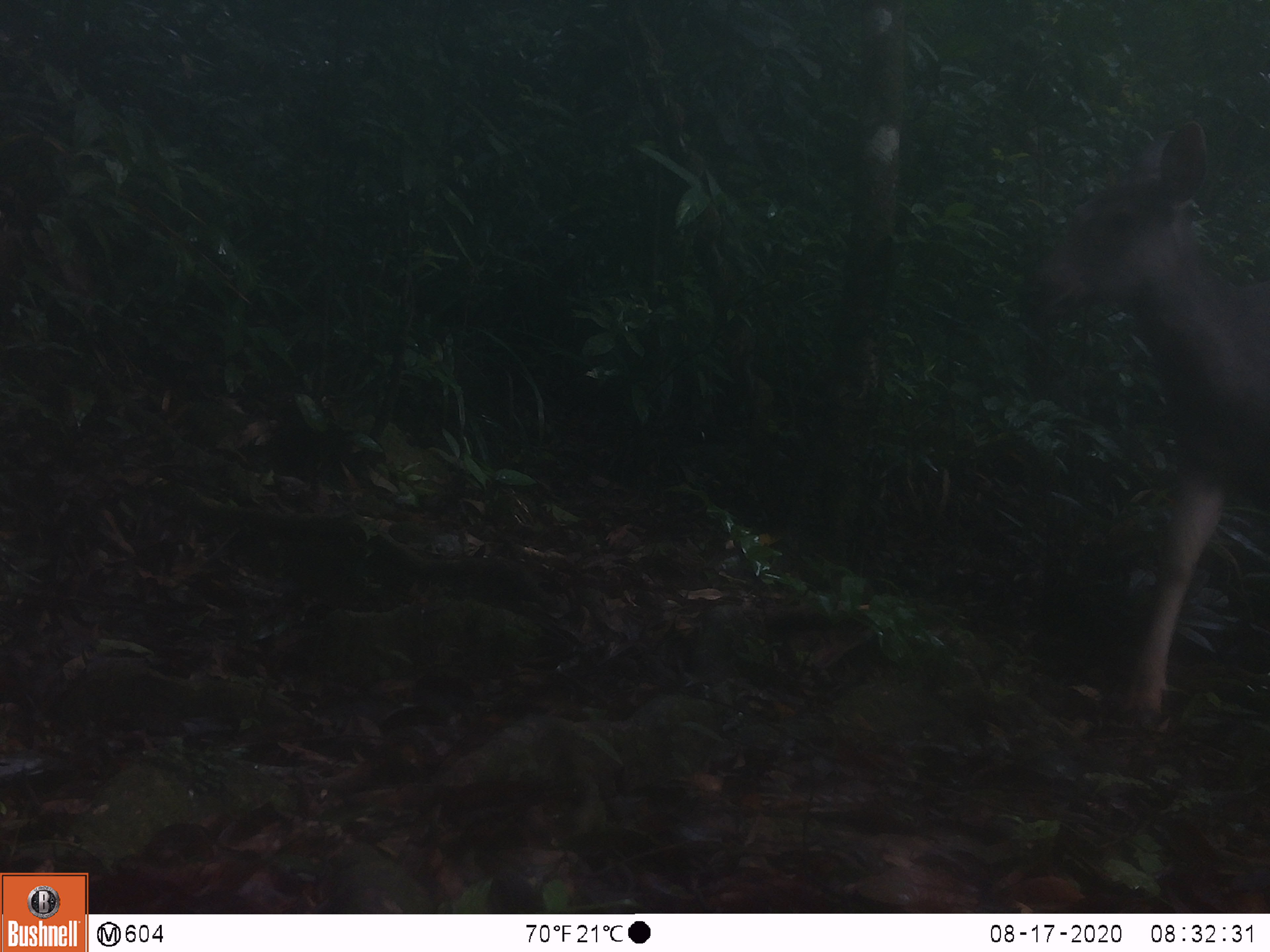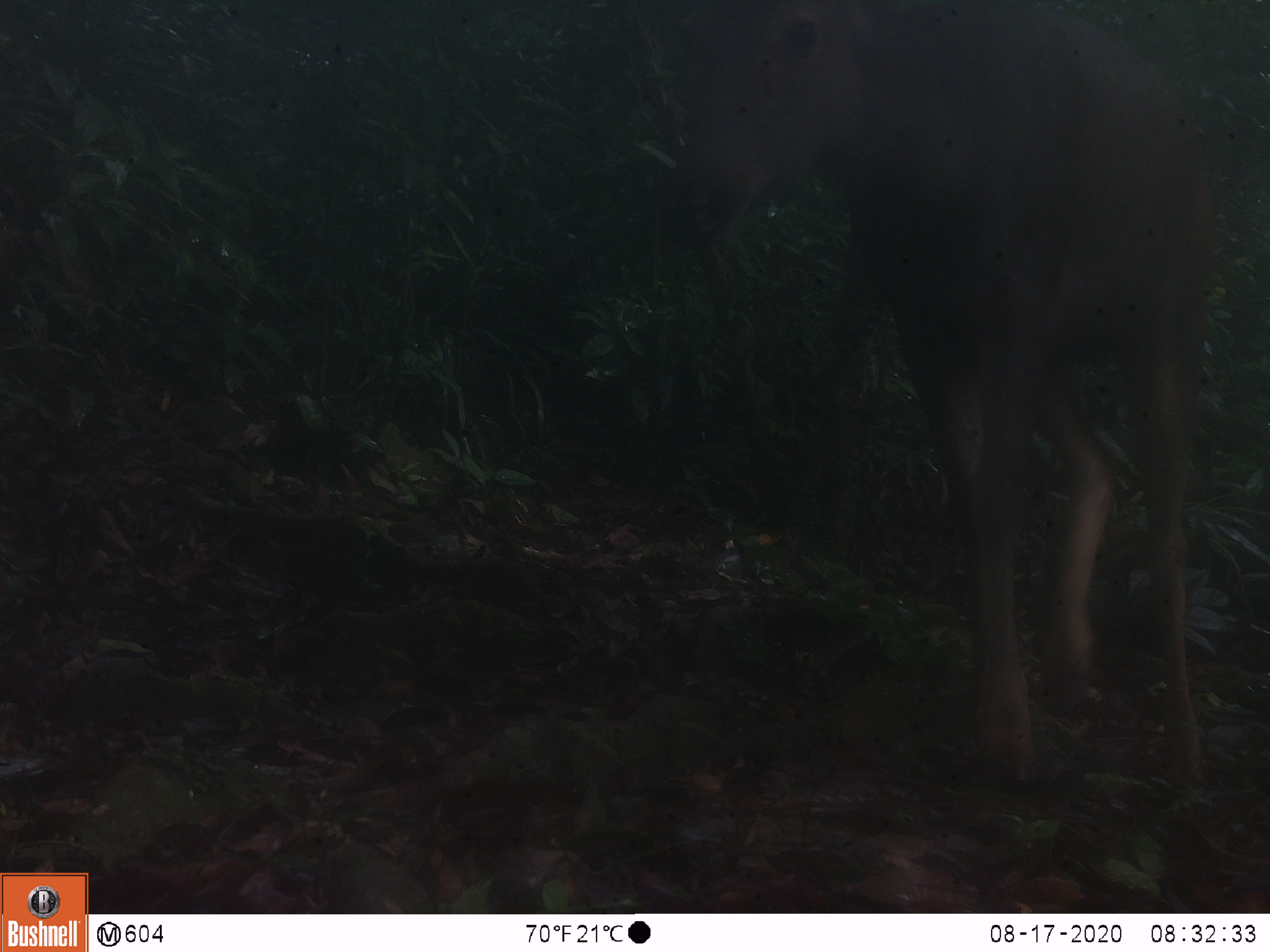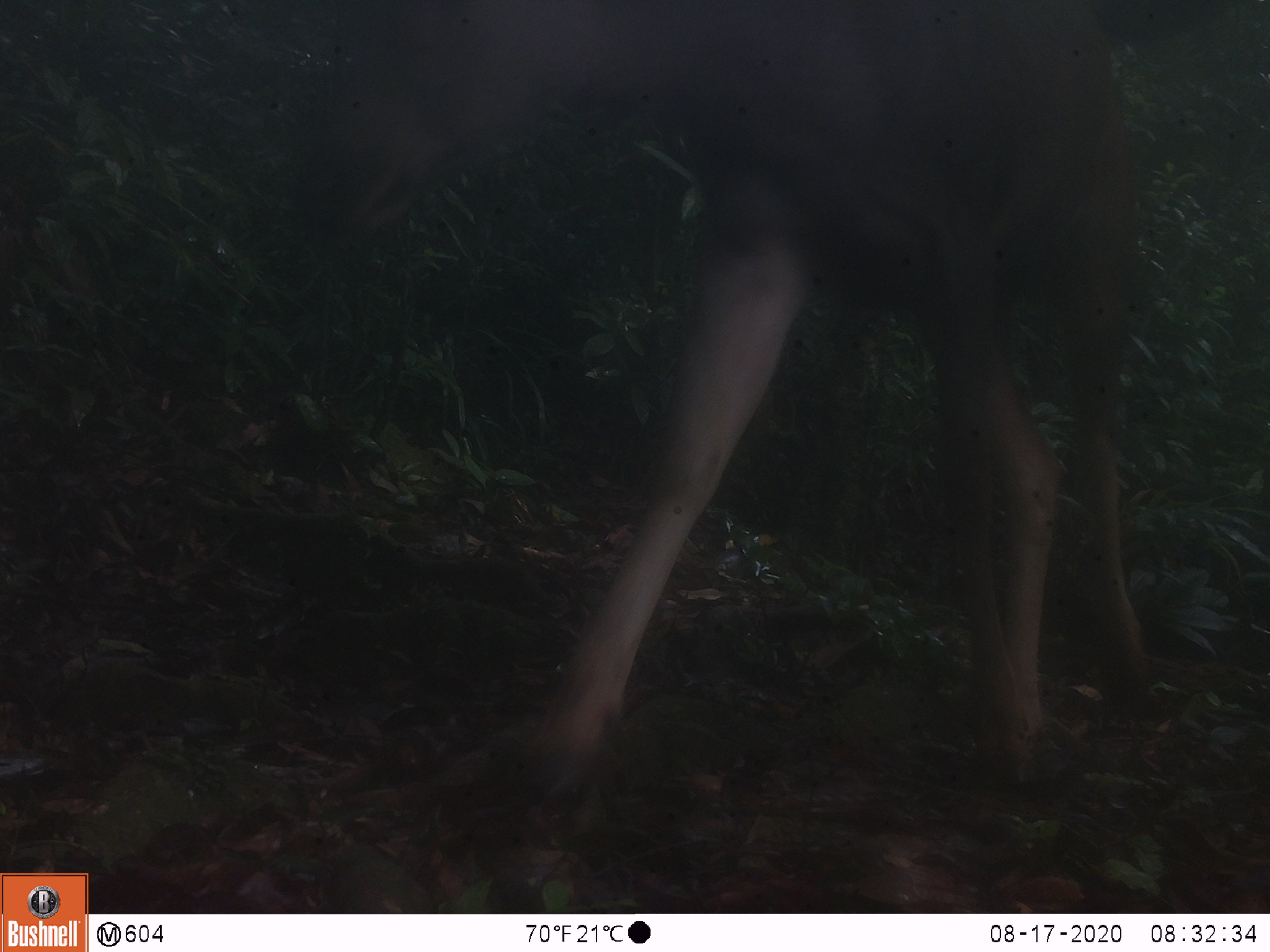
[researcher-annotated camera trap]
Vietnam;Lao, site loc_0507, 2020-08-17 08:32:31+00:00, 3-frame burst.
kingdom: Animalia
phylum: Chordata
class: Mammalia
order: Artiodactyla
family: Cervidae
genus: Rusa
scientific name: Rusa unicolor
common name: sambar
Sambar (Rusa unicolor). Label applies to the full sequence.